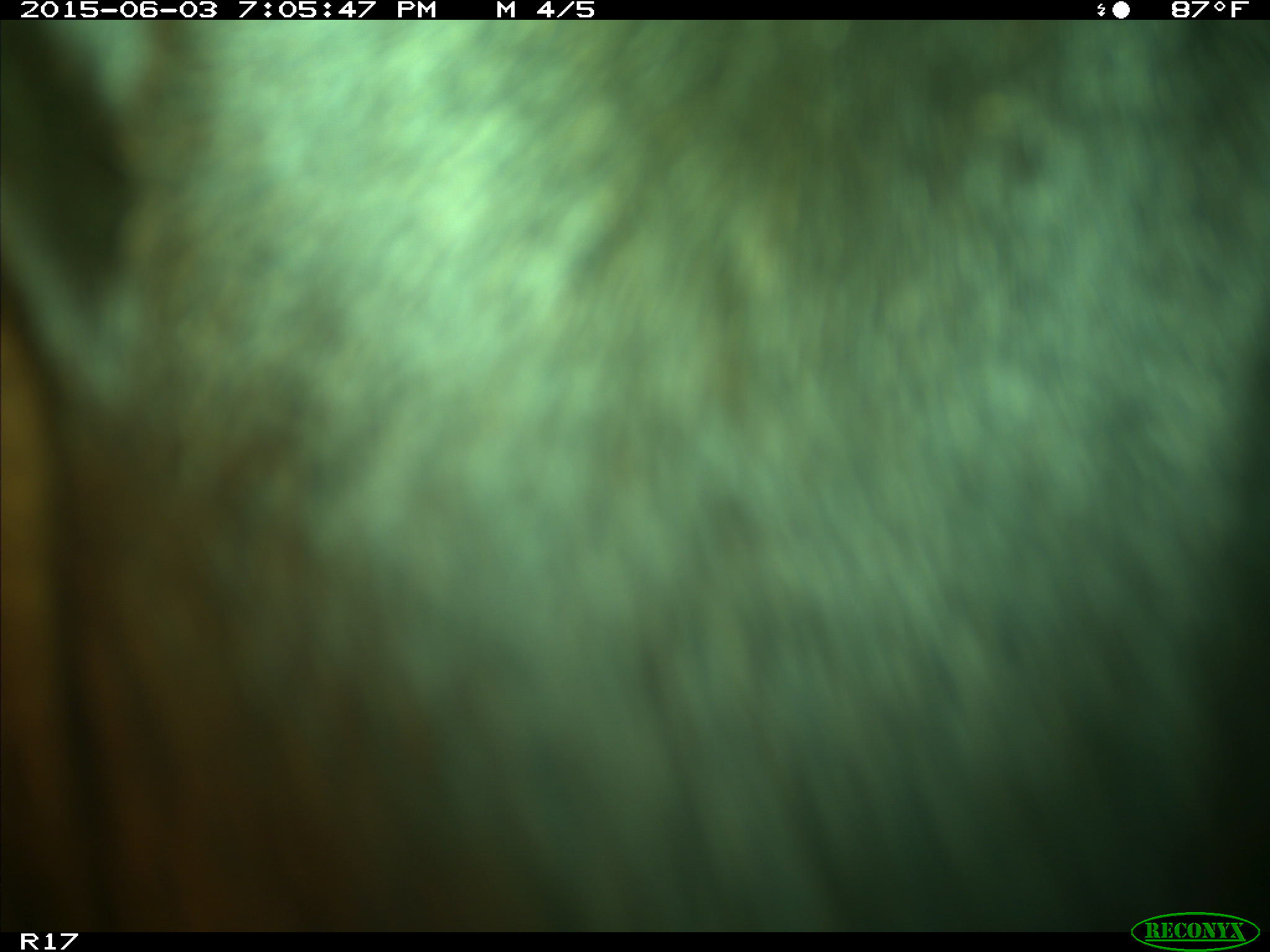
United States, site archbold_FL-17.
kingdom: Animalia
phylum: Chordata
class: Mammalia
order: Artiodactyla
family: Bovidae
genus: Bos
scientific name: Bos taurus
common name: domestic cow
Bos taurus (domestic cow).